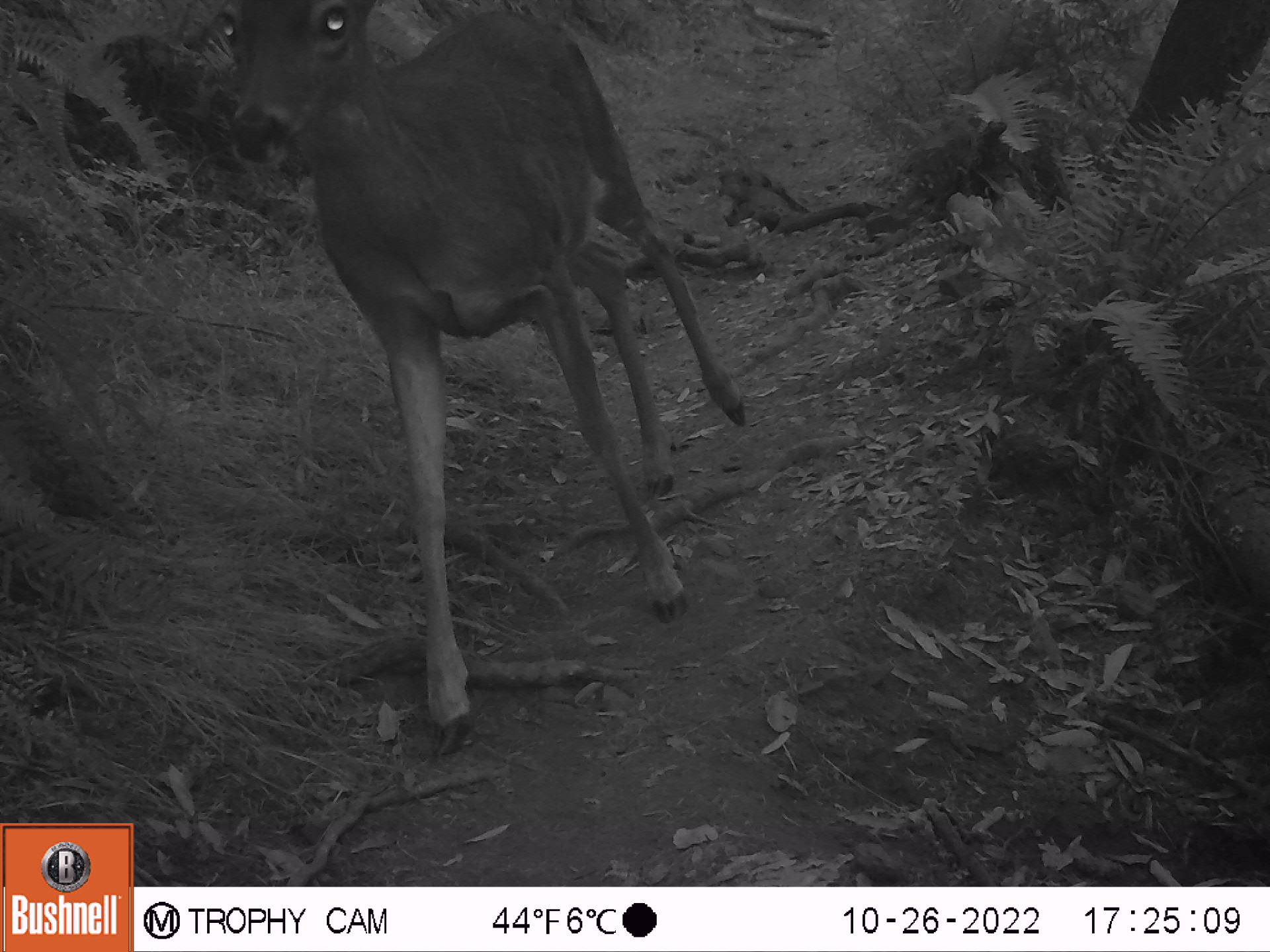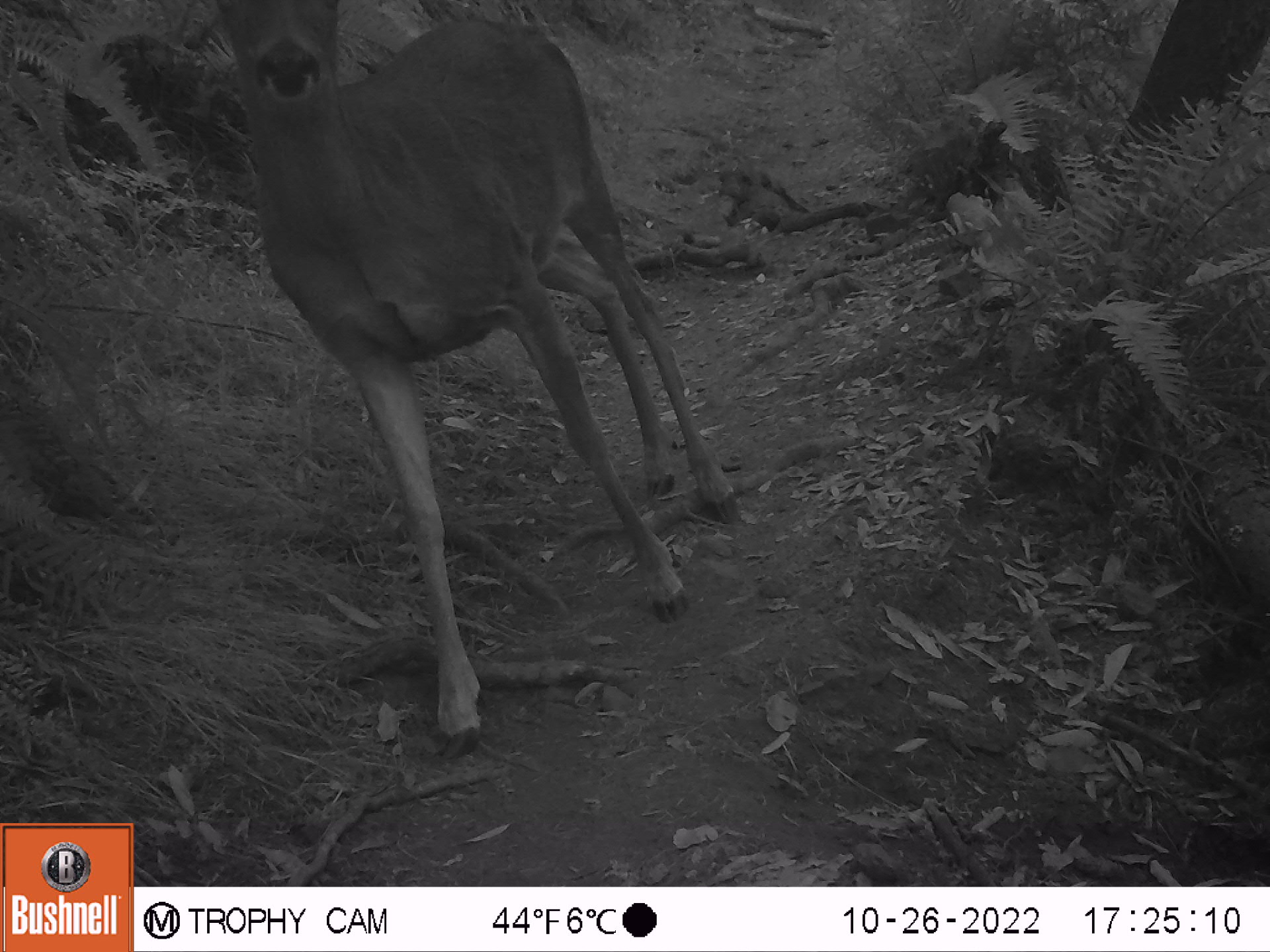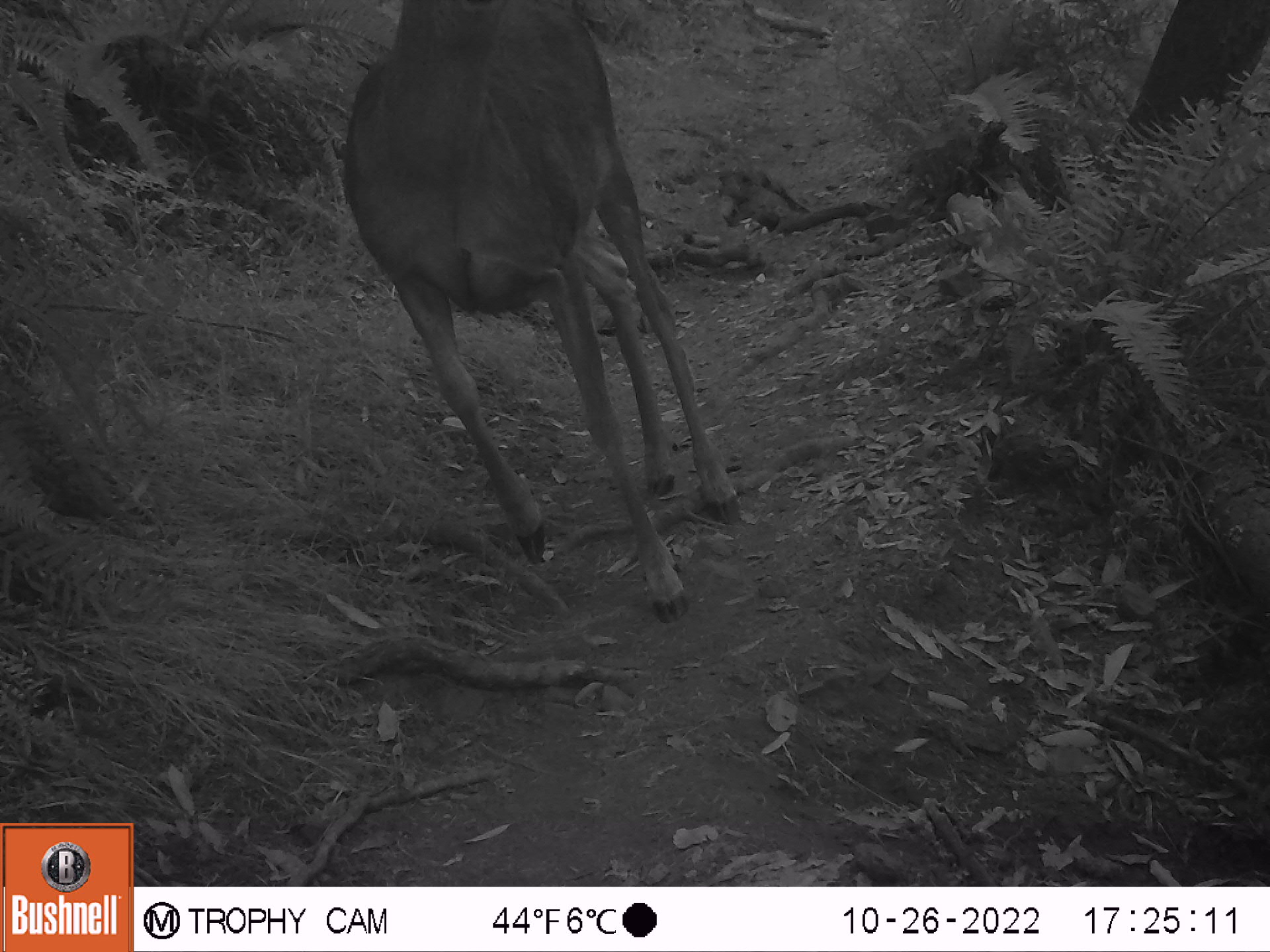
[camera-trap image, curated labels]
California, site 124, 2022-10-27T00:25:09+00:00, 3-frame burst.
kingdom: Animalia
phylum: Chordata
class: Mammalia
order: Artiodactyla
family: Cervidae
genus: Odocoileus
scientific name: Odocoileus hemionus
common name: mule deer